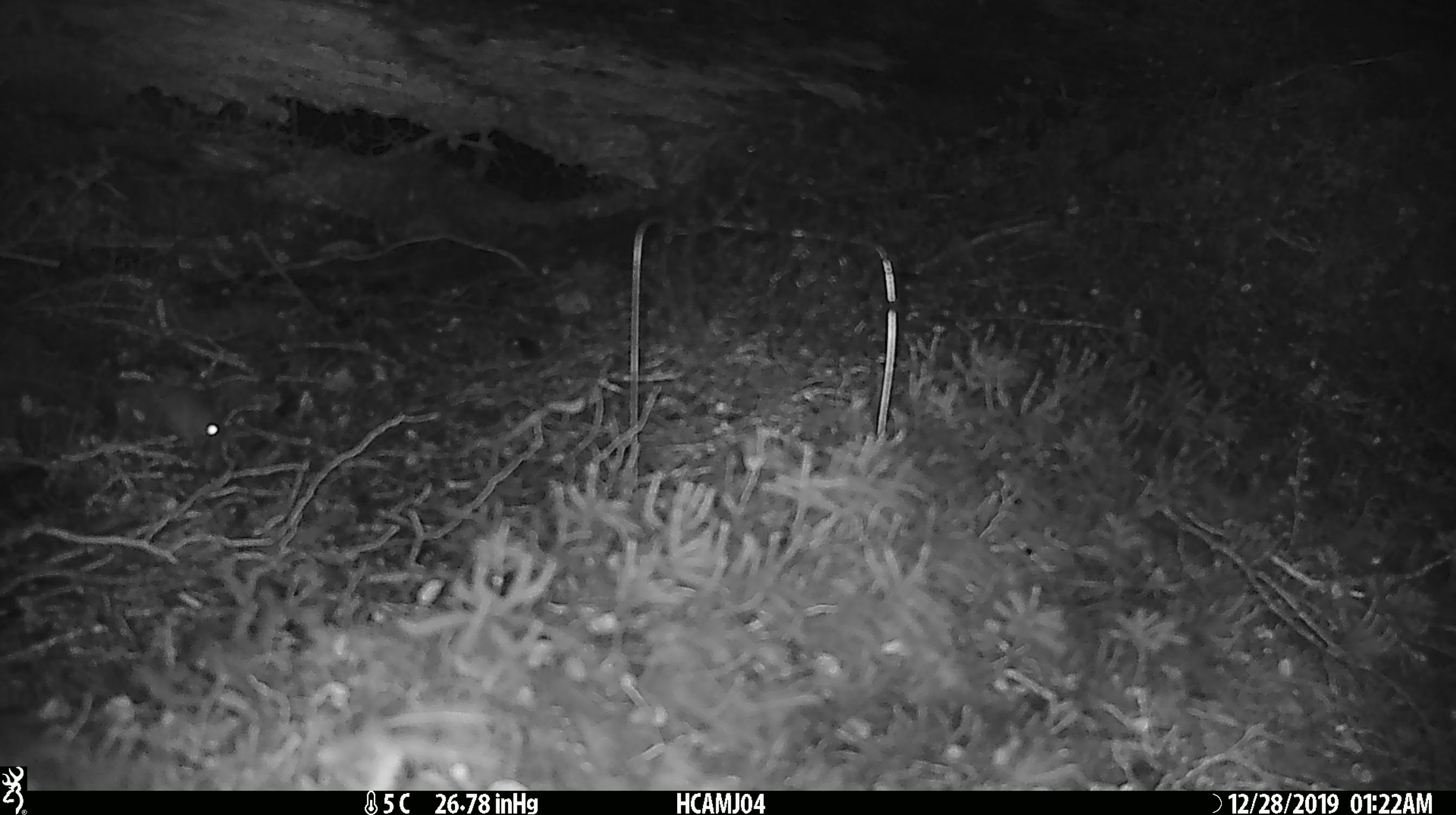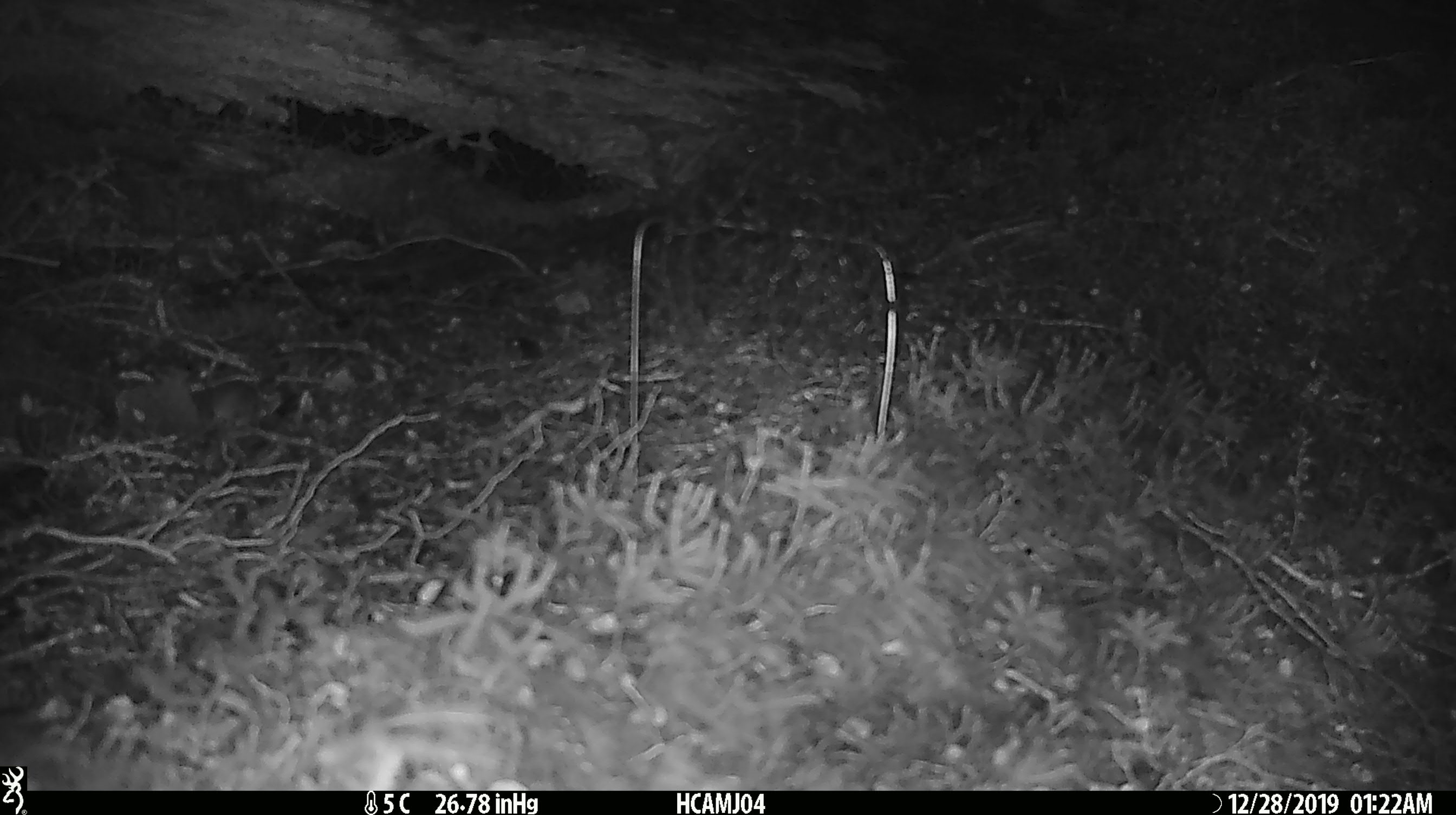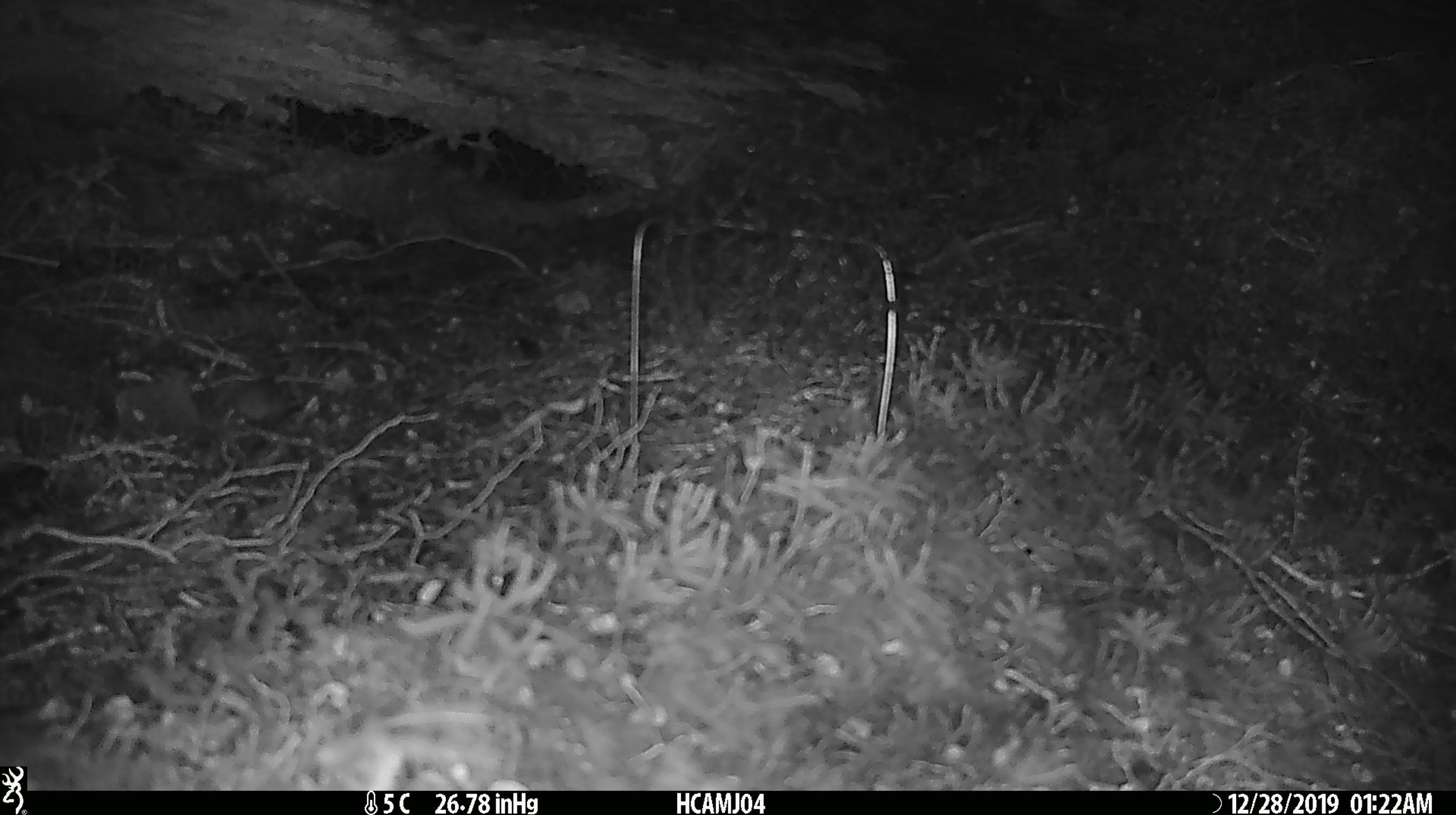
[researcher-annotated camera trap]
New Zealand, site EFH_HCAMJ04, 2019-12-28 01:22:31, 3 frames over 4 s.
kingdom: Animalia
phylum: Chordata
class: Mammalia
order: Rodentia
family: Muridae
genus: Mus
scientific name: Mus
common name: mouse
Mouse (Mus).